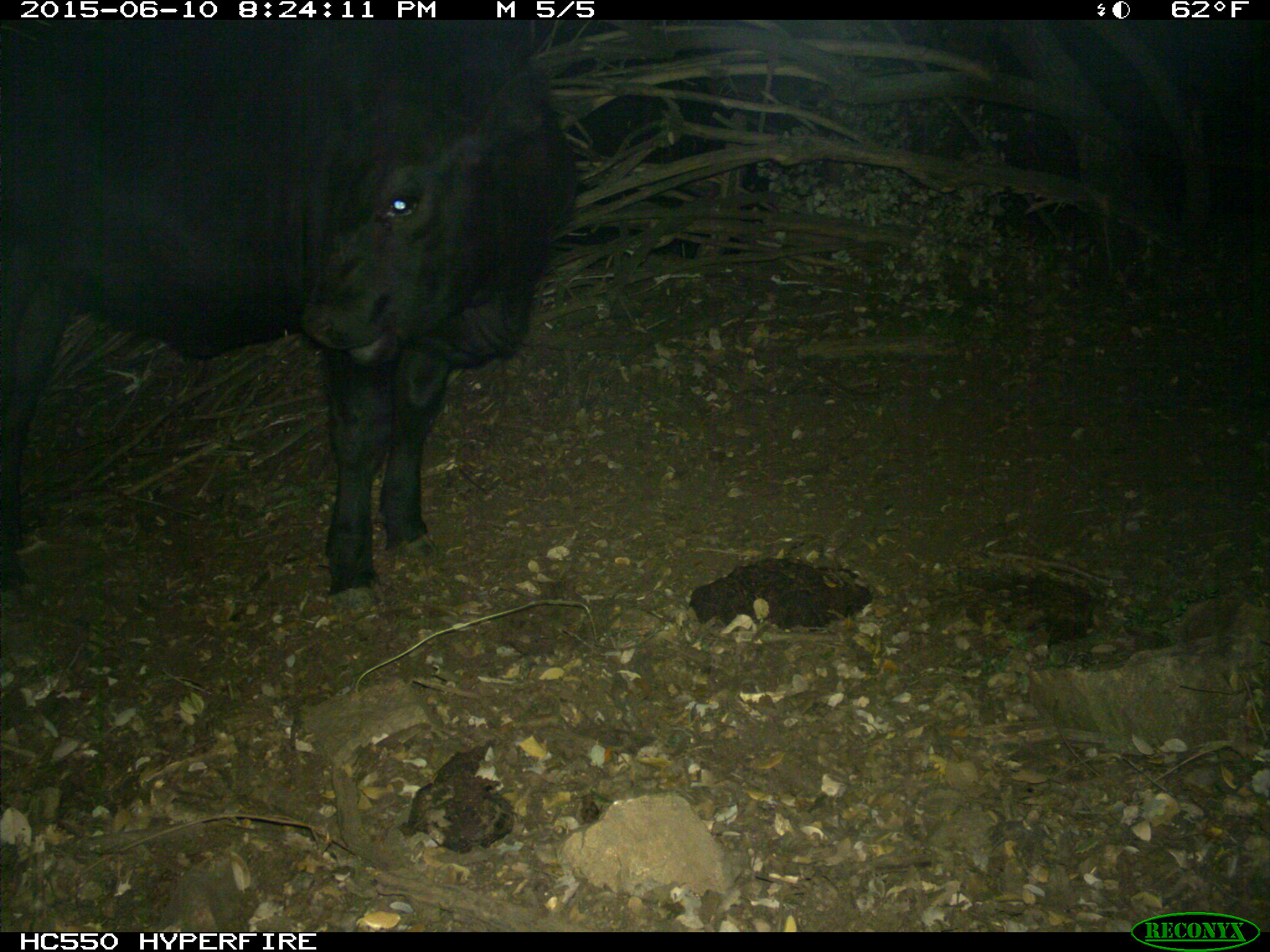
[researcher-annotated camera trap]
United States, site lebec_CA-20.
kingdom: Animalia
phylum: Chordata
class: Mammalia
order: Artiodactyla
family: Bovidae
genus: Bos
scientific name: Bos taurus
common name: domestic cow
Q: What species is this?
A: Bos taurus (domestic cow).